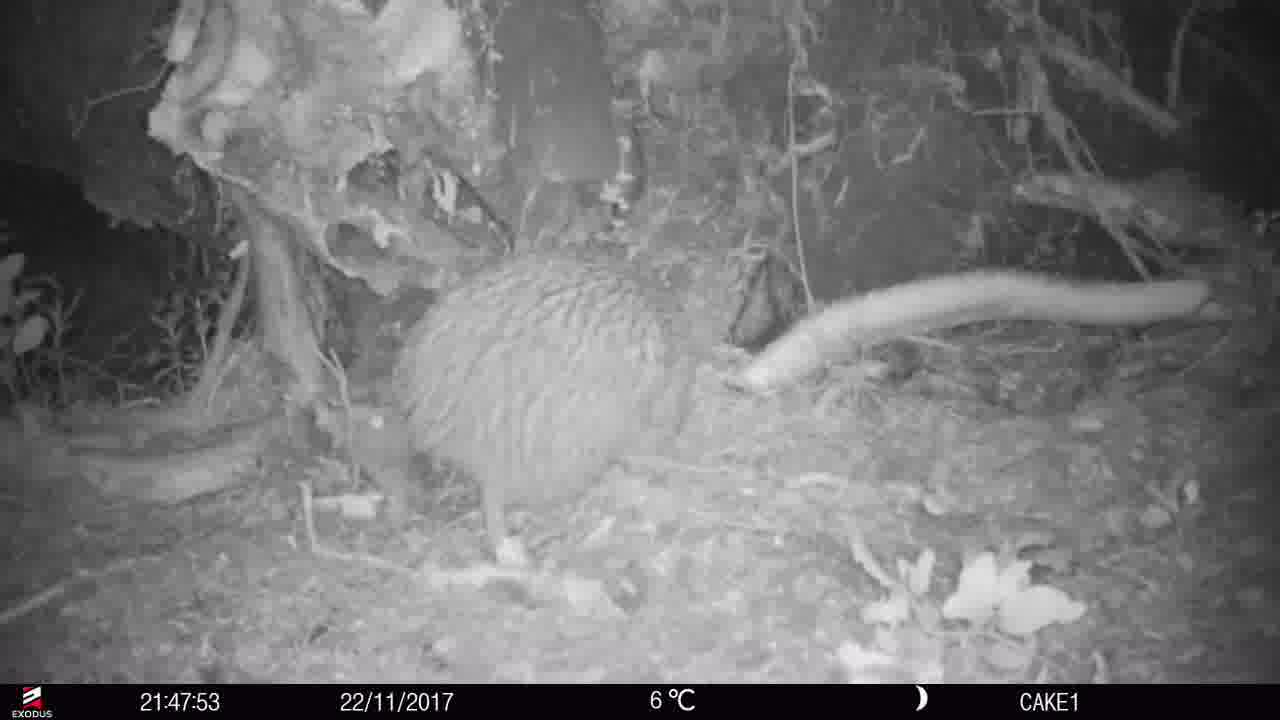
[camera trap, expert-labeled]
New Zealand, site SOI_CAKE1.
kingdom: Animalia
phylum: Chordata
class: Aves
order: Apterygiformes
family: Apterygidae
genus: Apteryx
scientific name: Apteryx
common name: kiwi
Kiwi (Apteryx).